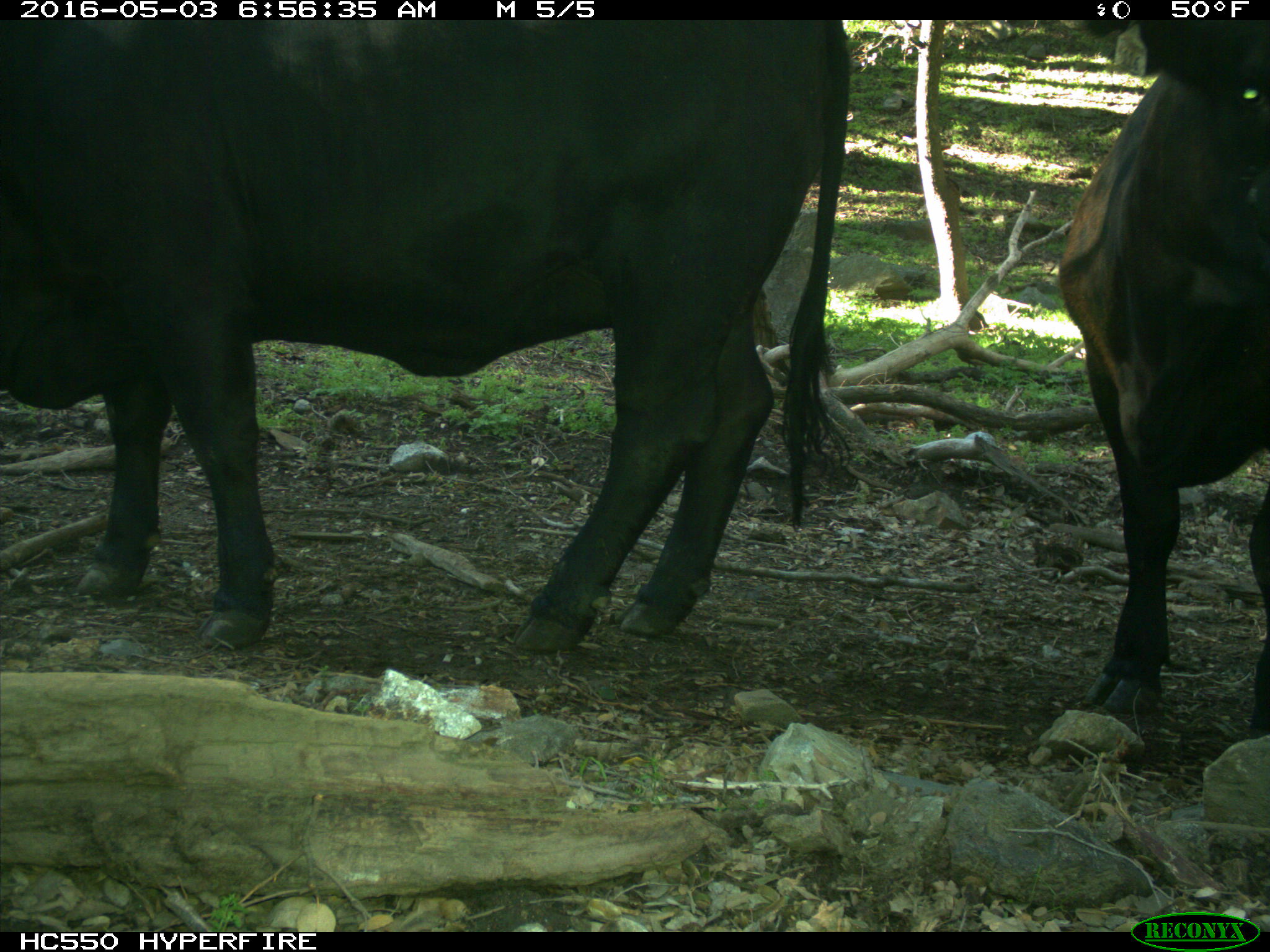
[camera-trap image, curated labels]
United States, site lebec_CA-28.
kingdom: Animalia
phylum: Chordata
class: Mammalia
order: Artiodactyla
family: Bovidae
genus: Bos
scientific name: Bos taurus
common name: domestic cow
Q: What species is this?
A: Bos taurus (domestic cow).